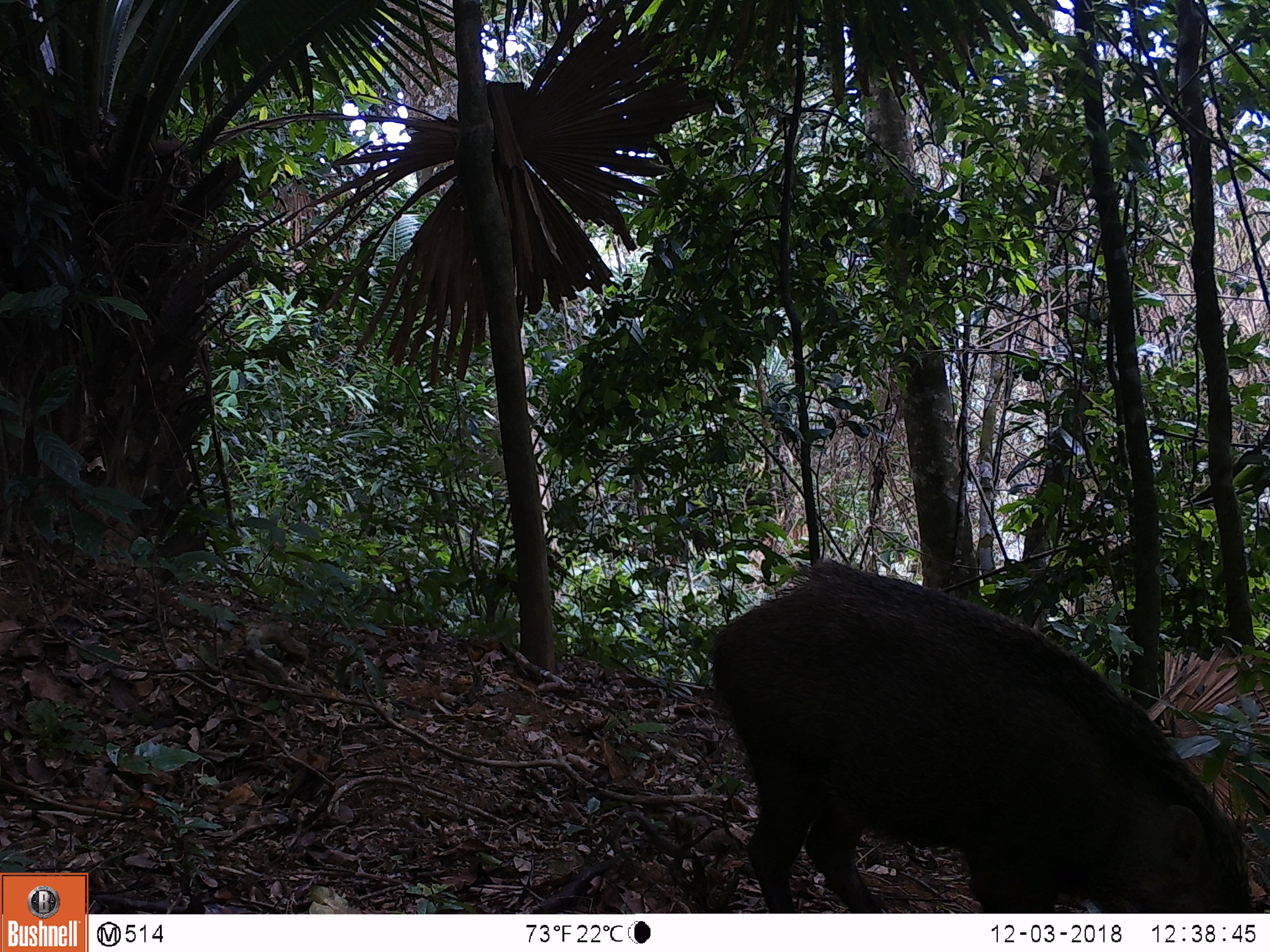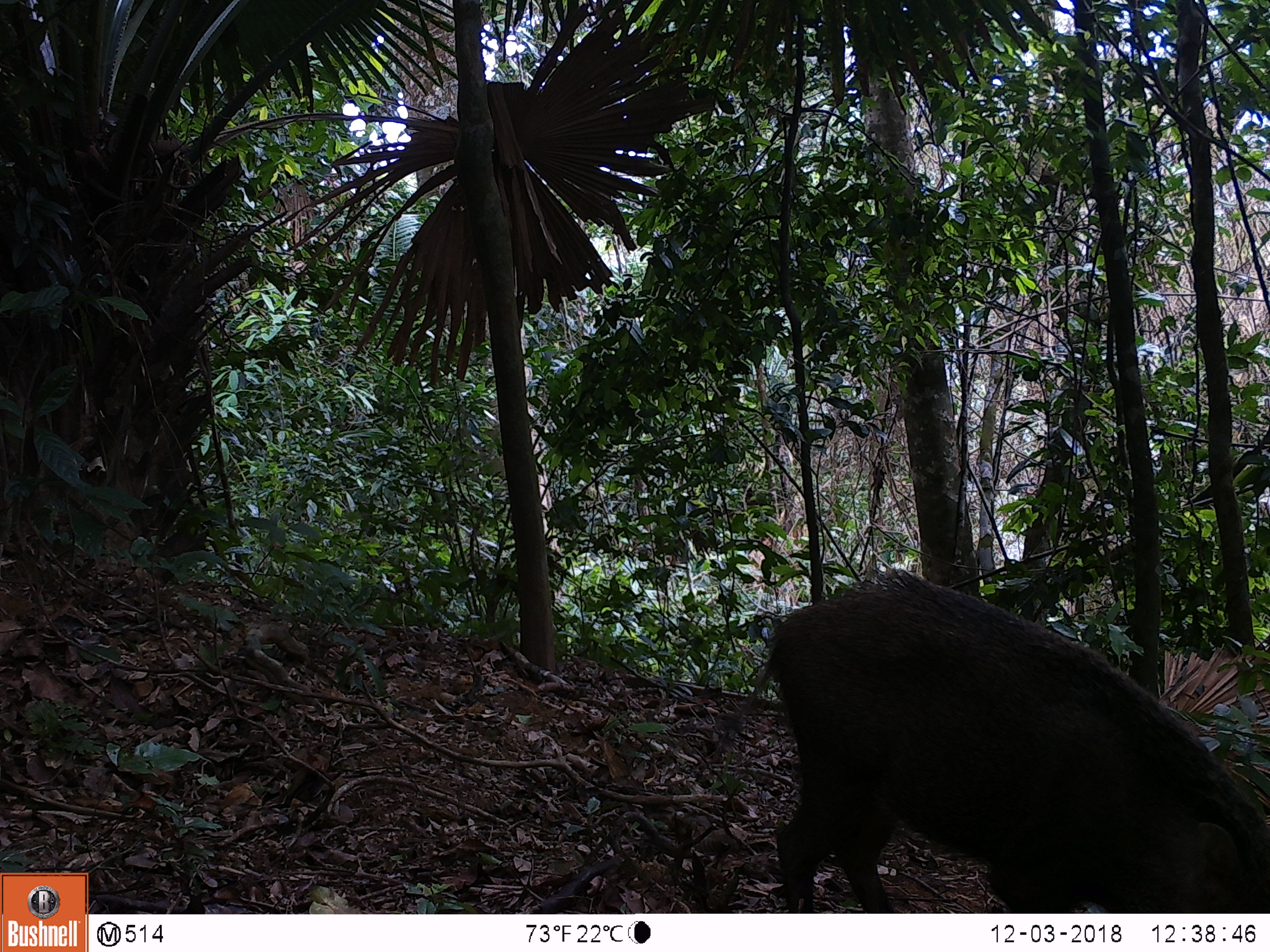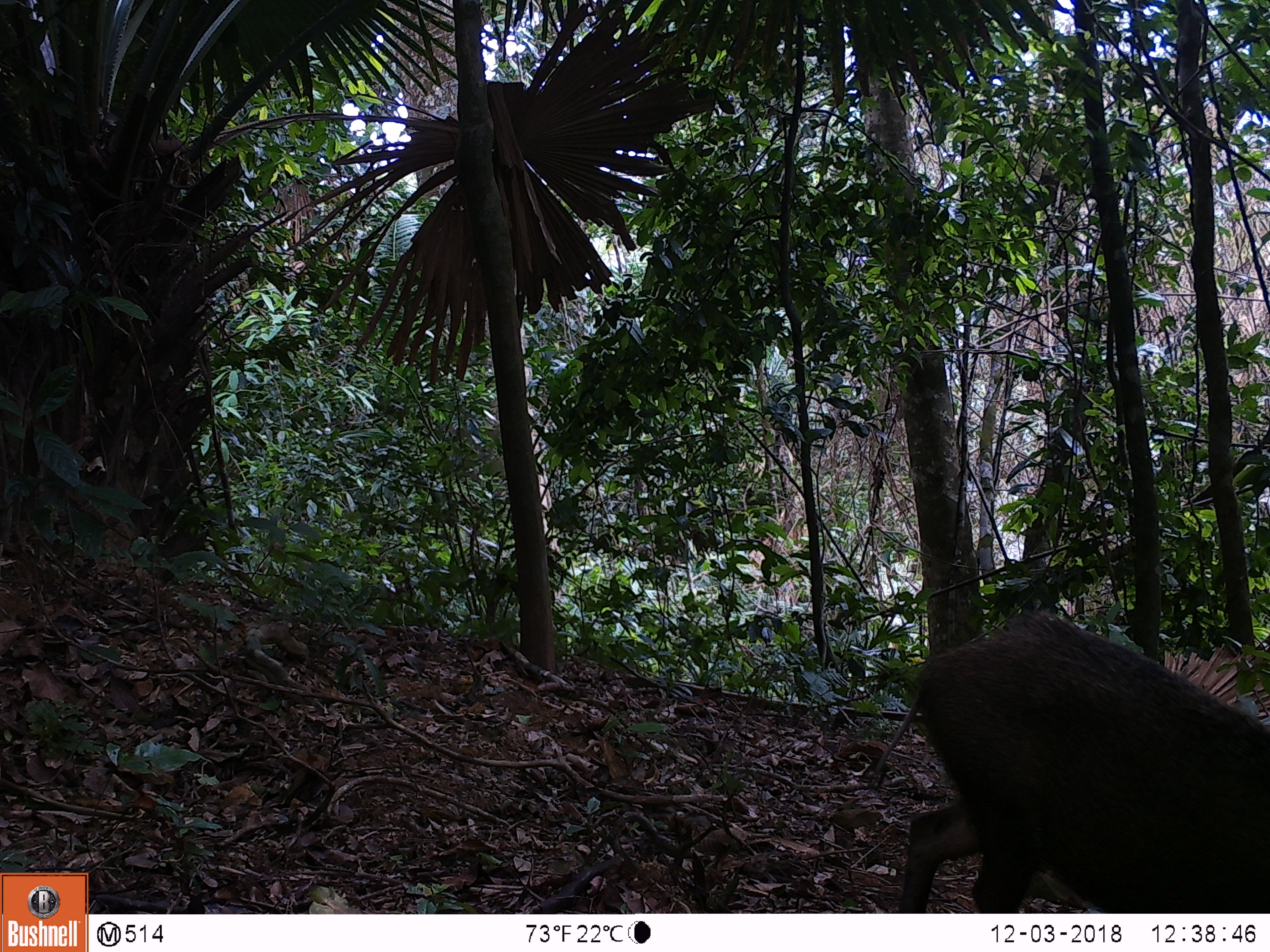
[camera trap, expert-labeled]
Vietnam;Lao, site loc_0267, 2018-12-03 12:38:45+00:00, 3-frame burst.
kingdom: Animalia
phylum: Chordata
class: Mammalia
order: Artiodactyla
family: Suidae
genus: Sus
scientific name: Sus scrofa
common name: eurasian wild pig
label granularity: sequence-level